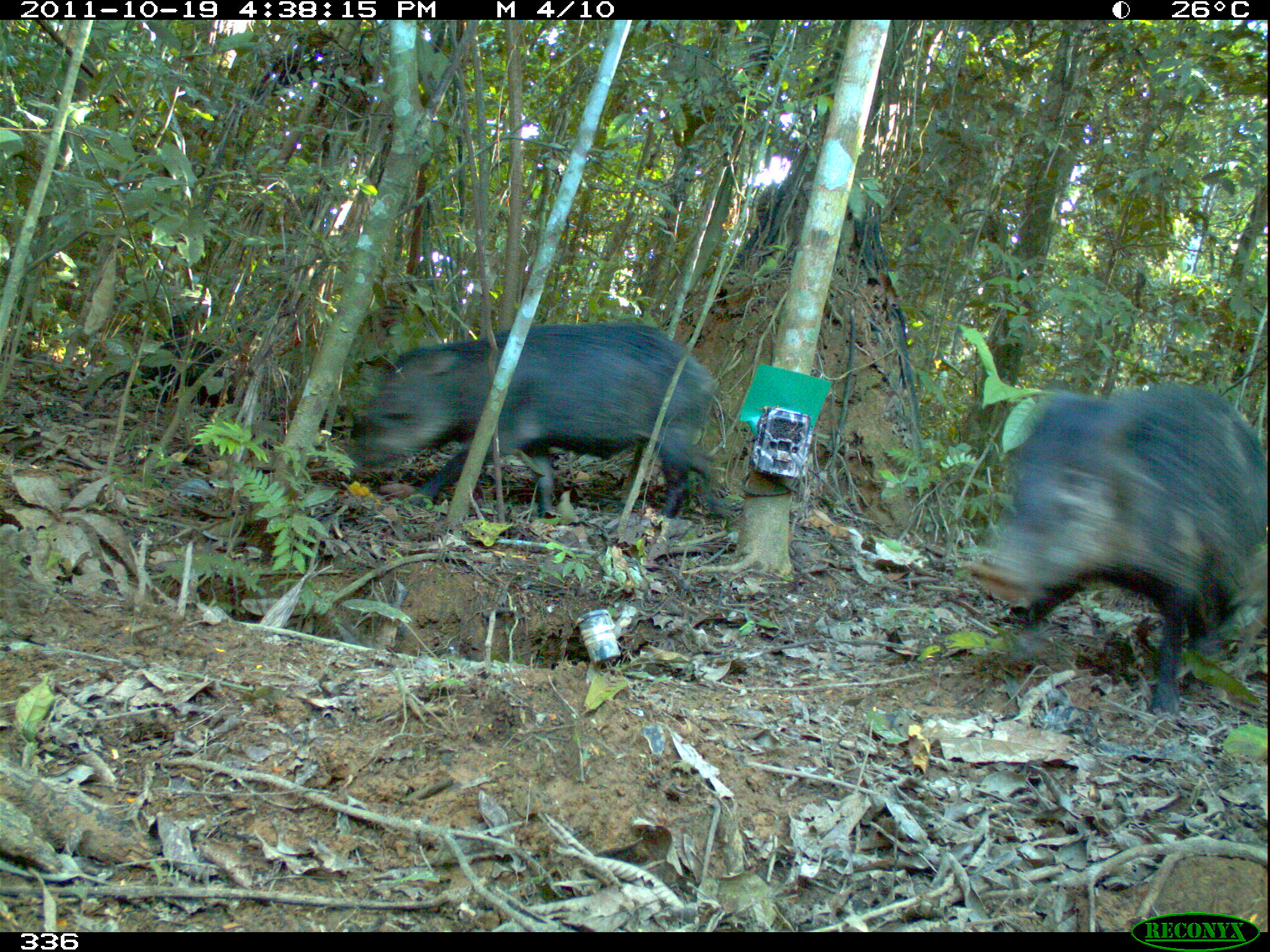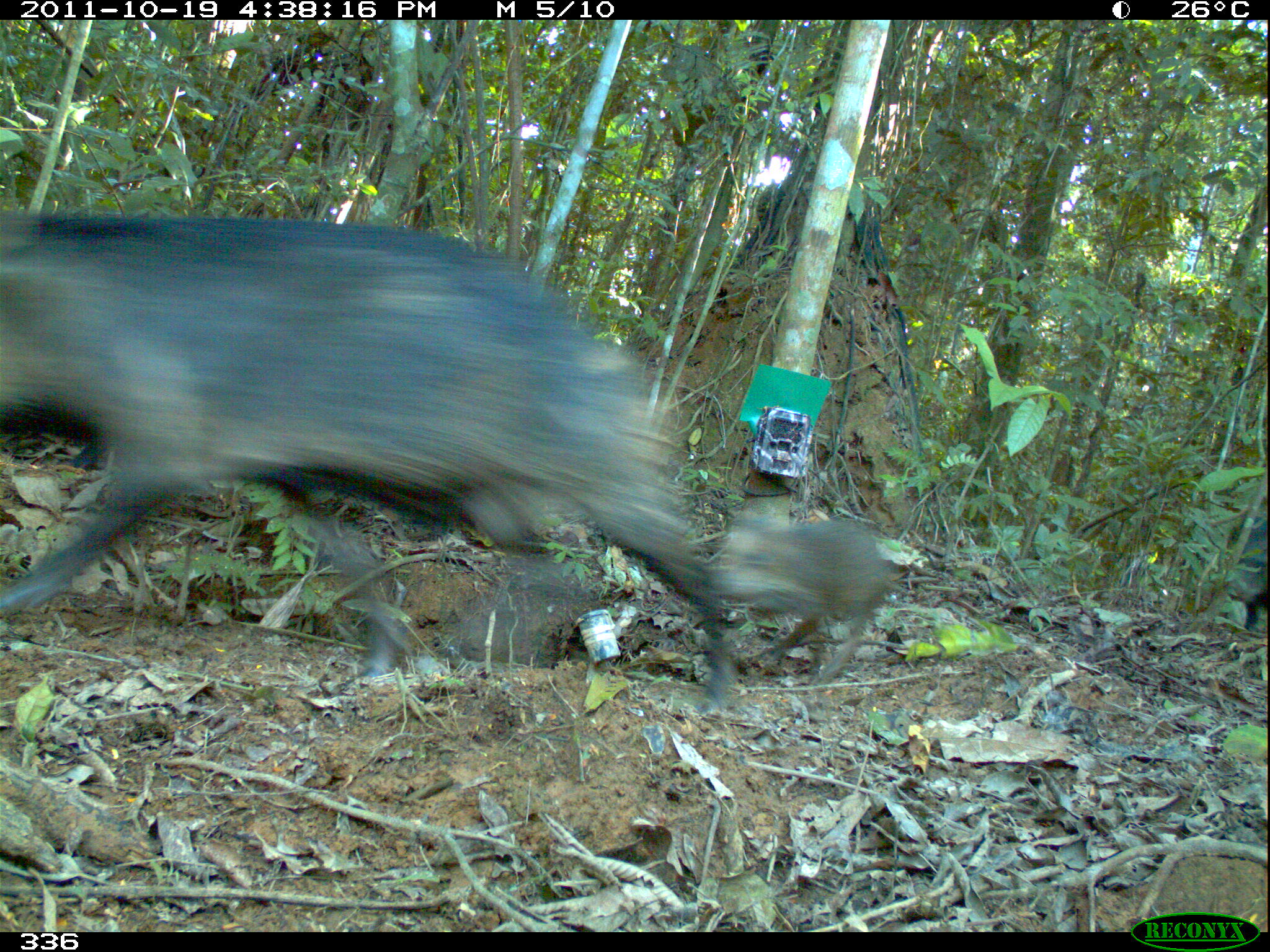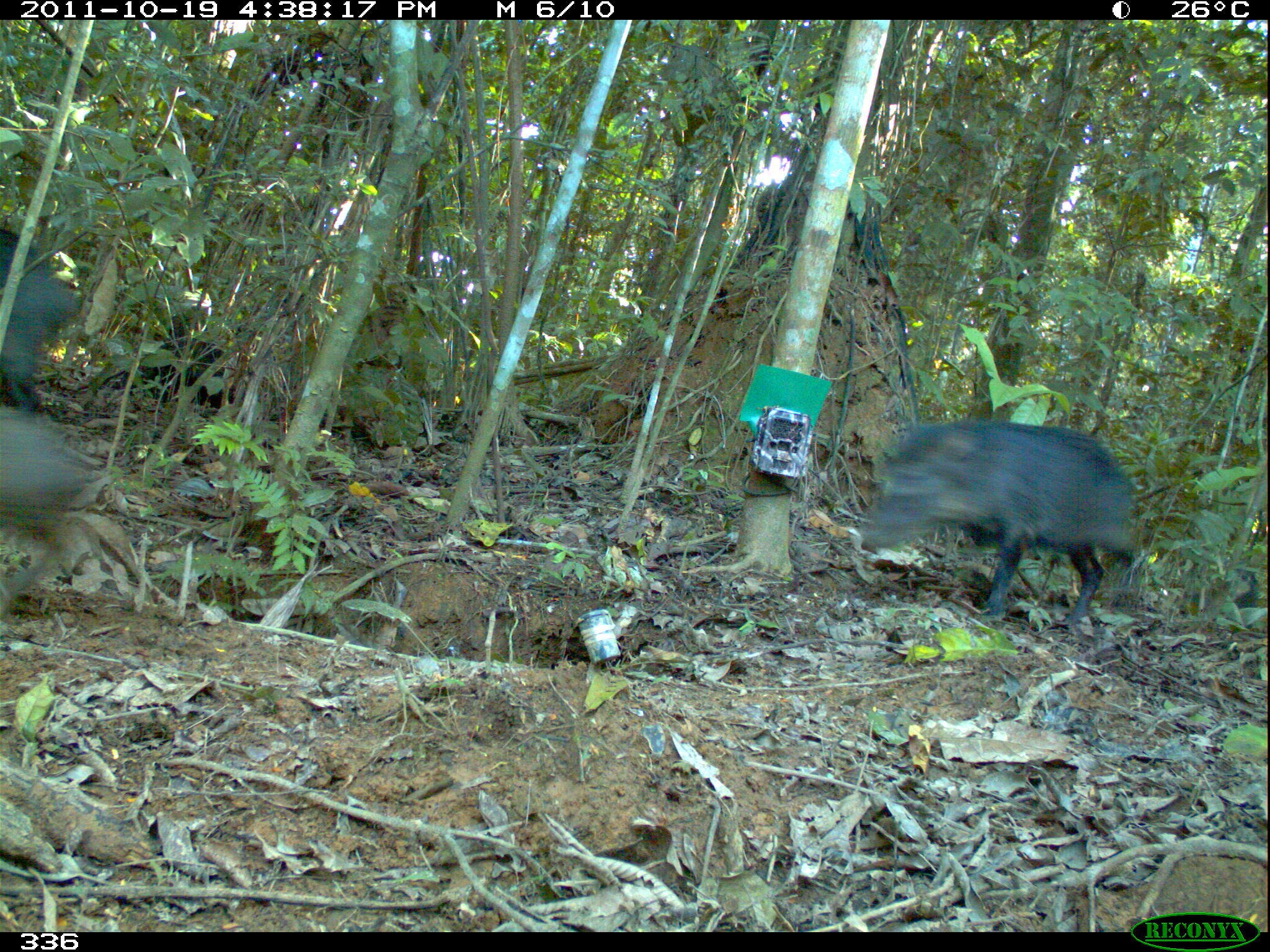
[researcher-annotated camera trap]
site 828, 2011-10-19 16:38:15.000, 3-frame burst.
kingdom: Animalia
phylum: Chordata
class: Mammalia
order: Artiodactyla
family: Tayassuidae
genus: Tayassu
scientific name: Tayassu pecari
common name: white-lipped peccary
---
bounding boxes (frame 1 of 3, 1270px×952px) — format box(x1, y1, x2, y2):
tayassu pecari: box(964, 381, 1270, 717); box(352, 322, 714, 519)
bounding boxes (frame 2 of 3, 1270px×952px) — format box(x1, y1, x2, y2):
tayassu pecari: box(0, 212, 730, 711); box(732, 509, 884, 695); box(1226, 517, 1270, 626)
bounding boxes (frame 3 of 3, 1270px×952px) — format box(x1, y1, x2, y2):
tayassu pecari: box(858, 421, 1143, 628); box(0, 395, 106, 529); box(2, 226, 80, 407)